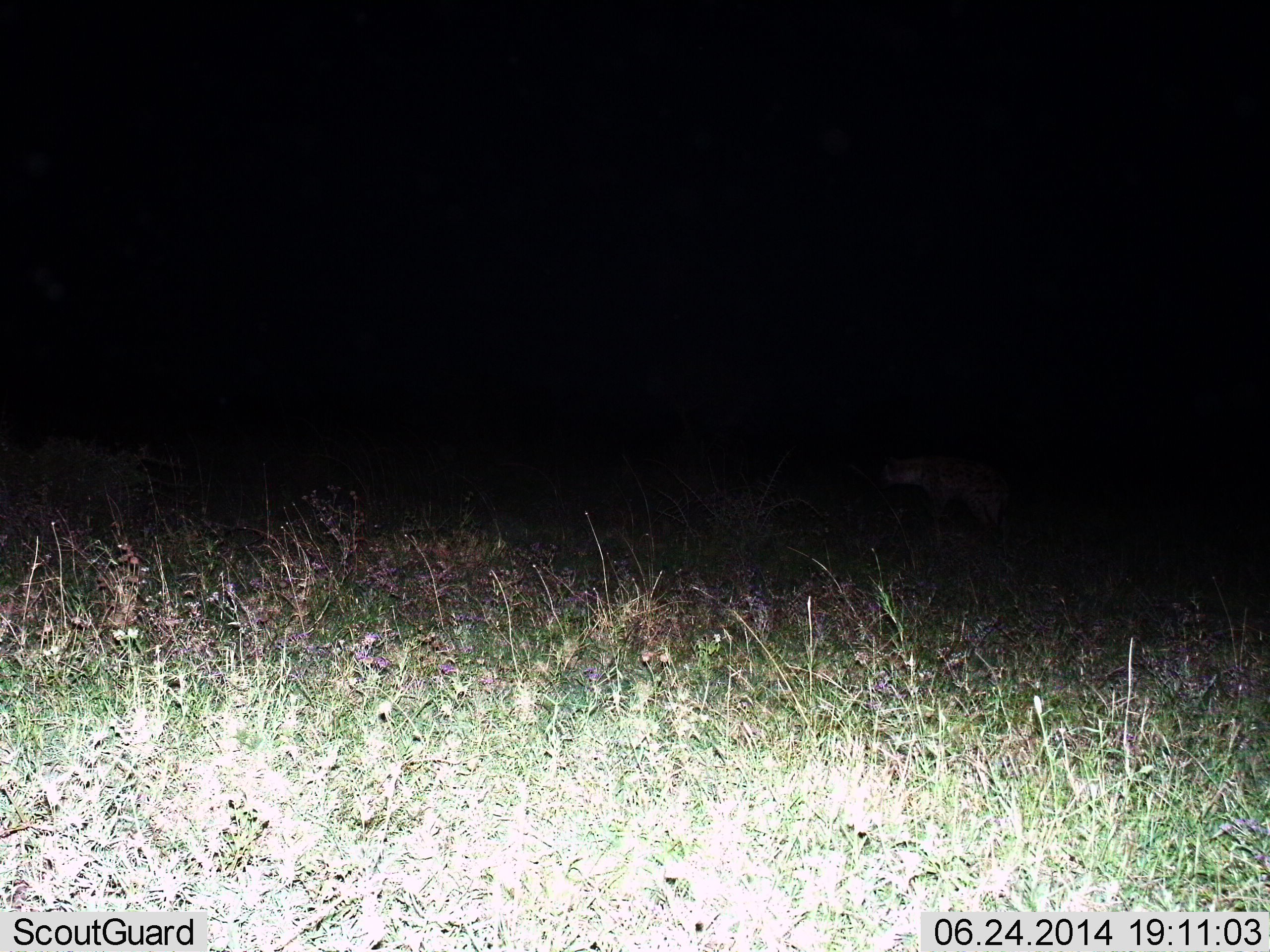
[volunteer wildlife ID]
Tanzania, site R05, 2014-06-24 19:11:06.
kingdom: Animalia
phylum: Chordata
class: Mammalia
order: Carnivora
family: Hyaenidae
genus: Crocuta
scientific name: Crocuta crocuta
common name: spotted hyena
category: hyenaspotted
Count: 1.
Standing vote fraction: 75%.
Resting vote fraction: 0%.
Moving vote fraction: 25%.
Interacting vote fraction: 0%.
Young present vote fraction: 0%.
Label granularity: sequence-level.